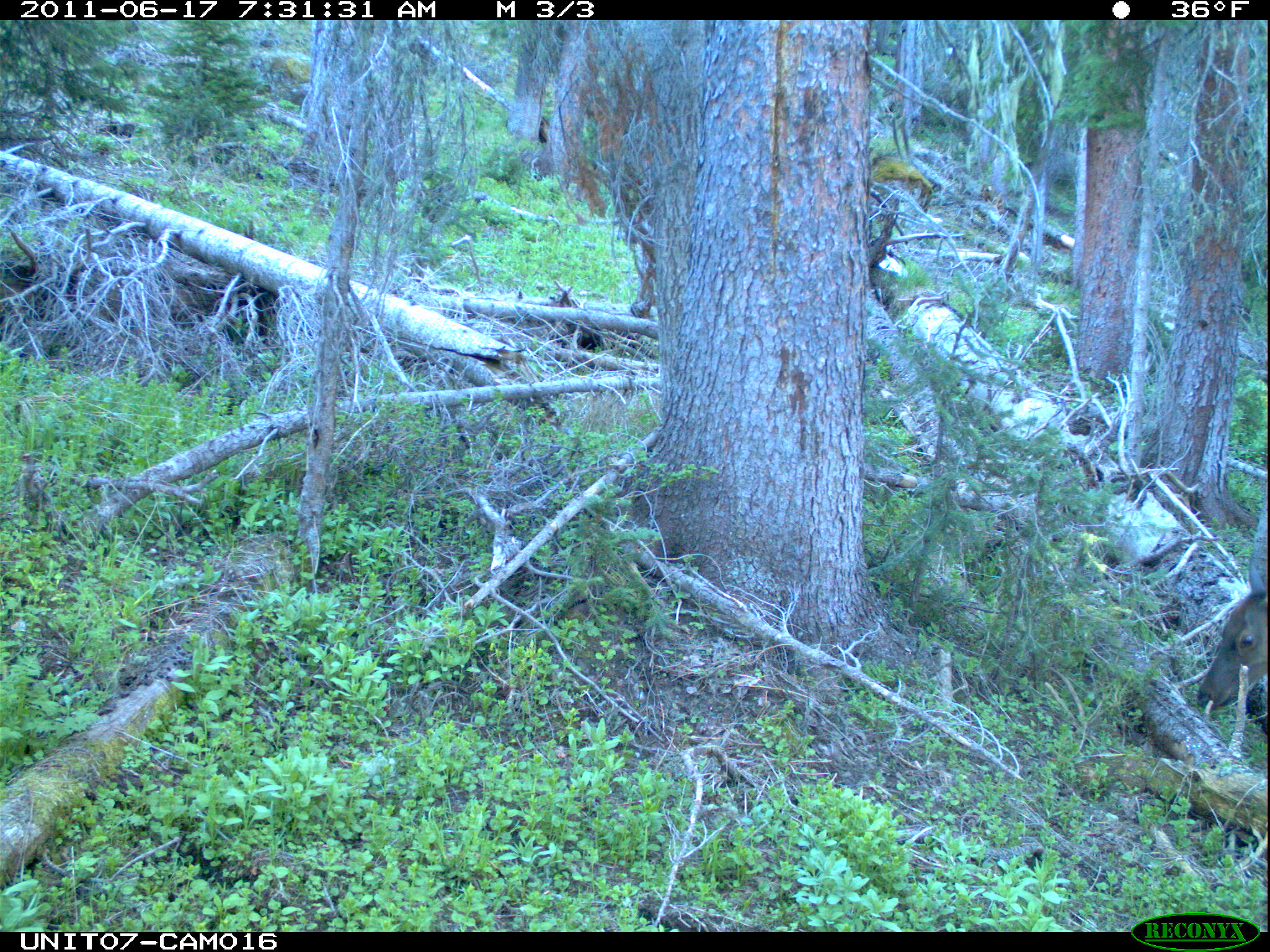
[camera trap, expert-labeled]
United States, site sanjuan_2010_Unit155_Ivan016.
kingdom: Animalia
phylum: Chordata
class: Mammalia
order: Artiodactyla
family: Cervidae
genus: Cervus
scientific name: Cervus elaphus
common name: red deer